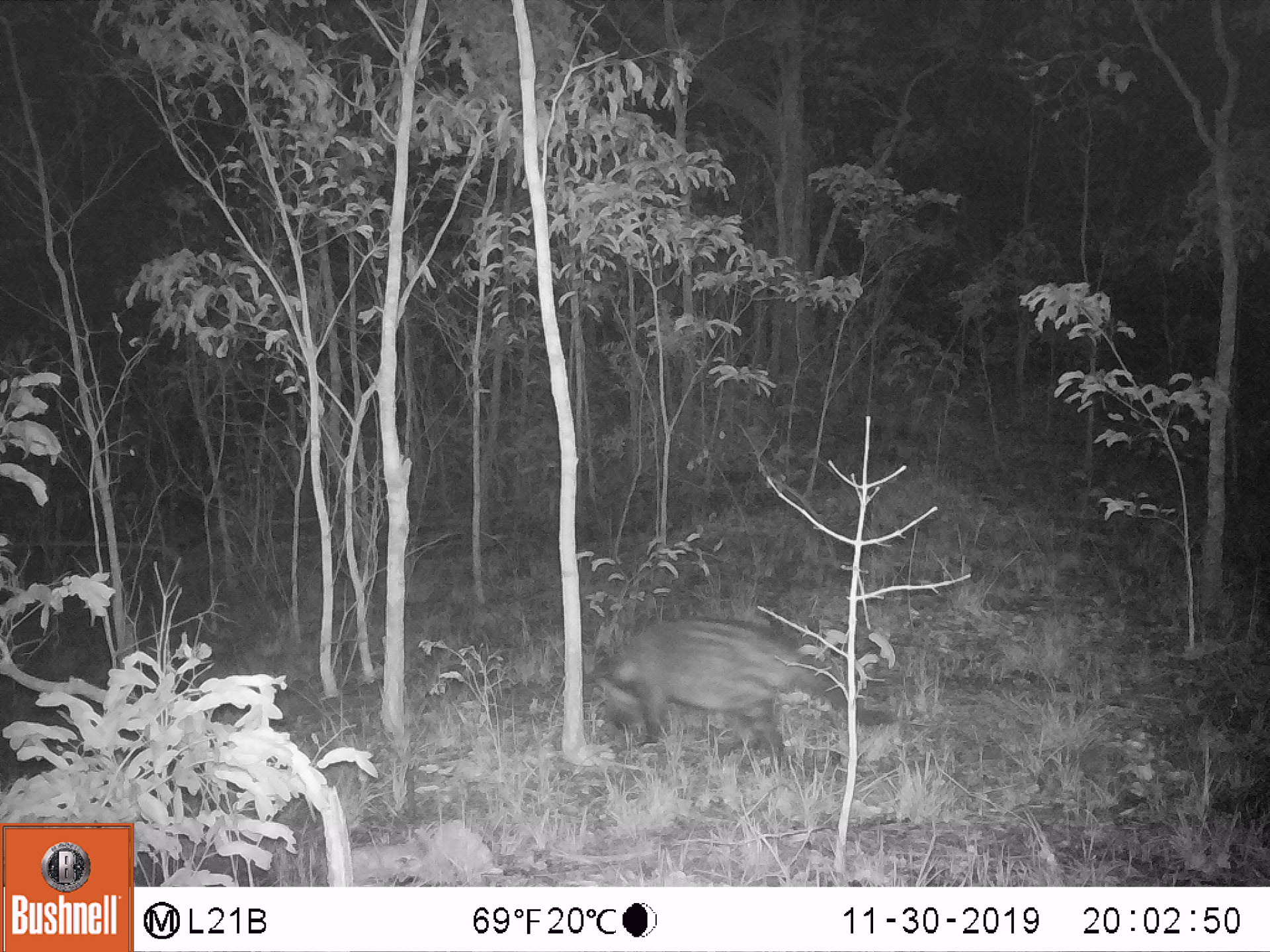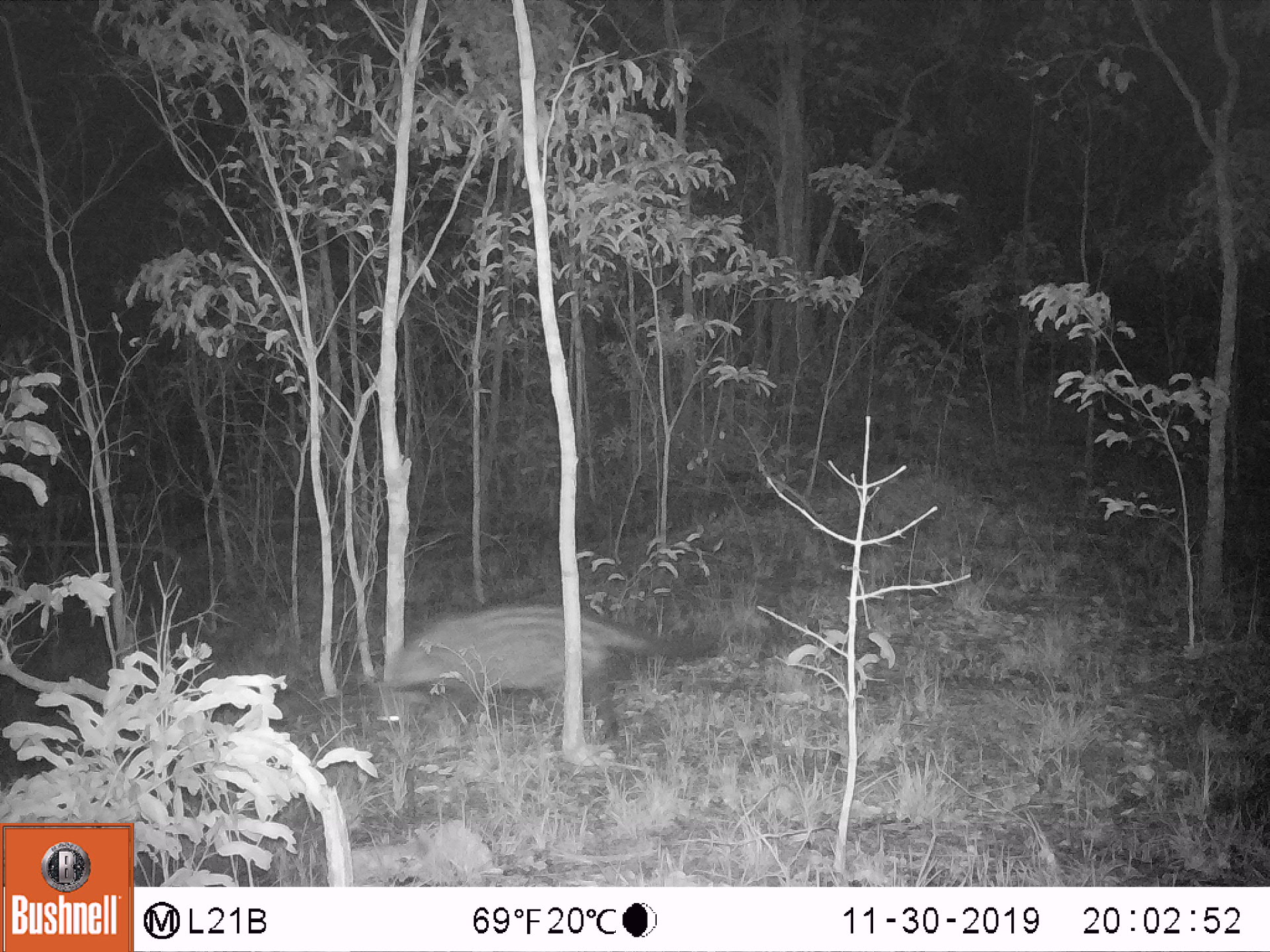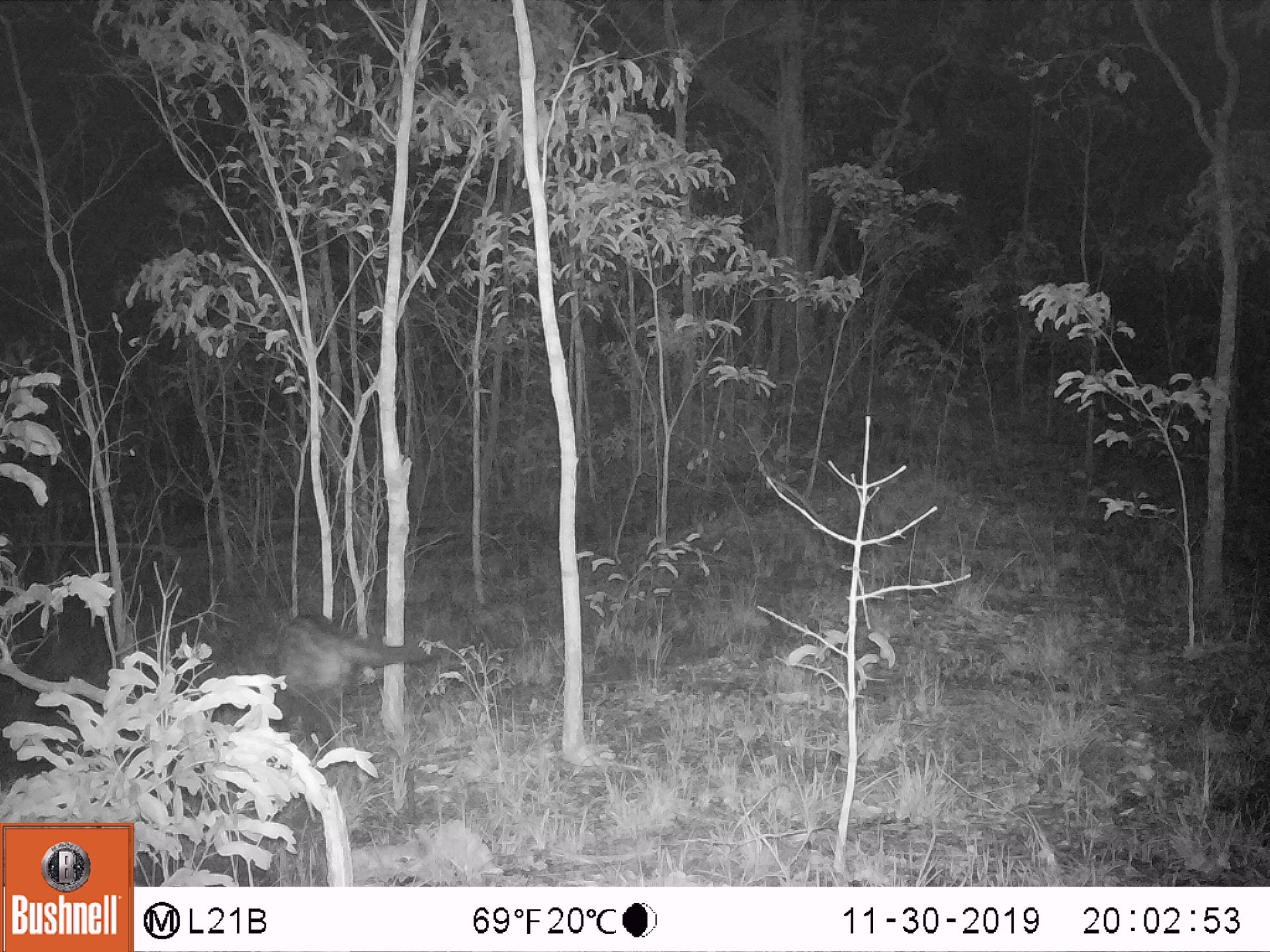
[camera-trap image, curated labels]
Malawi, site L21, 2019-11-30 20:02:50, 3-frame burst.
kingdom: Animalia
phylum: Chordata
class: Mammalia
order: Carnivora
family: Viverridae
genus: Civettictis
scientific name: Civettictis civetta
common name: african civet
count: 1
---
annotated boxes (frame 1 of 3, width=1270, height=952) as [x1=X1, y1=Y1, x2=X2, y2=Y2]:
african civet: [x1=570, y1=616, x2=899, y2=741]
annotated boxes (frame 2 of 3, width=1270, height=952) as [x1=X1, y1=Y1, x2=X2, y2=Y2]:
african civet: [x1=389, y1=587, x2=722, y2=745]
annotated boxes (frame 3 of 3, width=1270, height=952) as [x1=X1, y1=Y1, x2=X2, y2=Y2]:
african civet: [x1=263, y1=596, x2=432, y2=751]